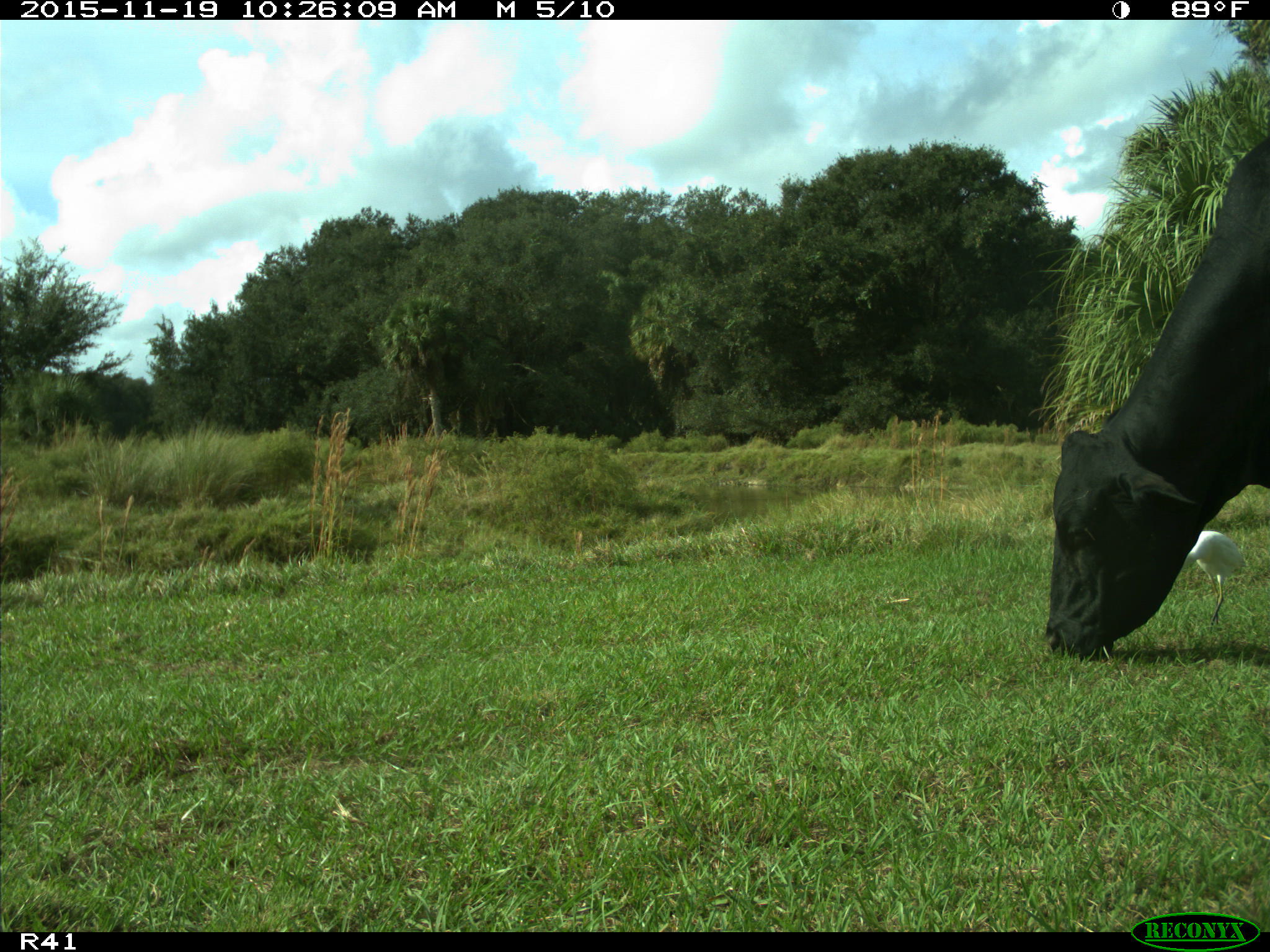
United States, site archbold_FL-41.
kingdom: Animalia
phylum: Chordata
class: Mammalia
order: Artiodactyla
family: Bovidae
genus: Bos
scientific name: Bos taurus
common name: domestic cow